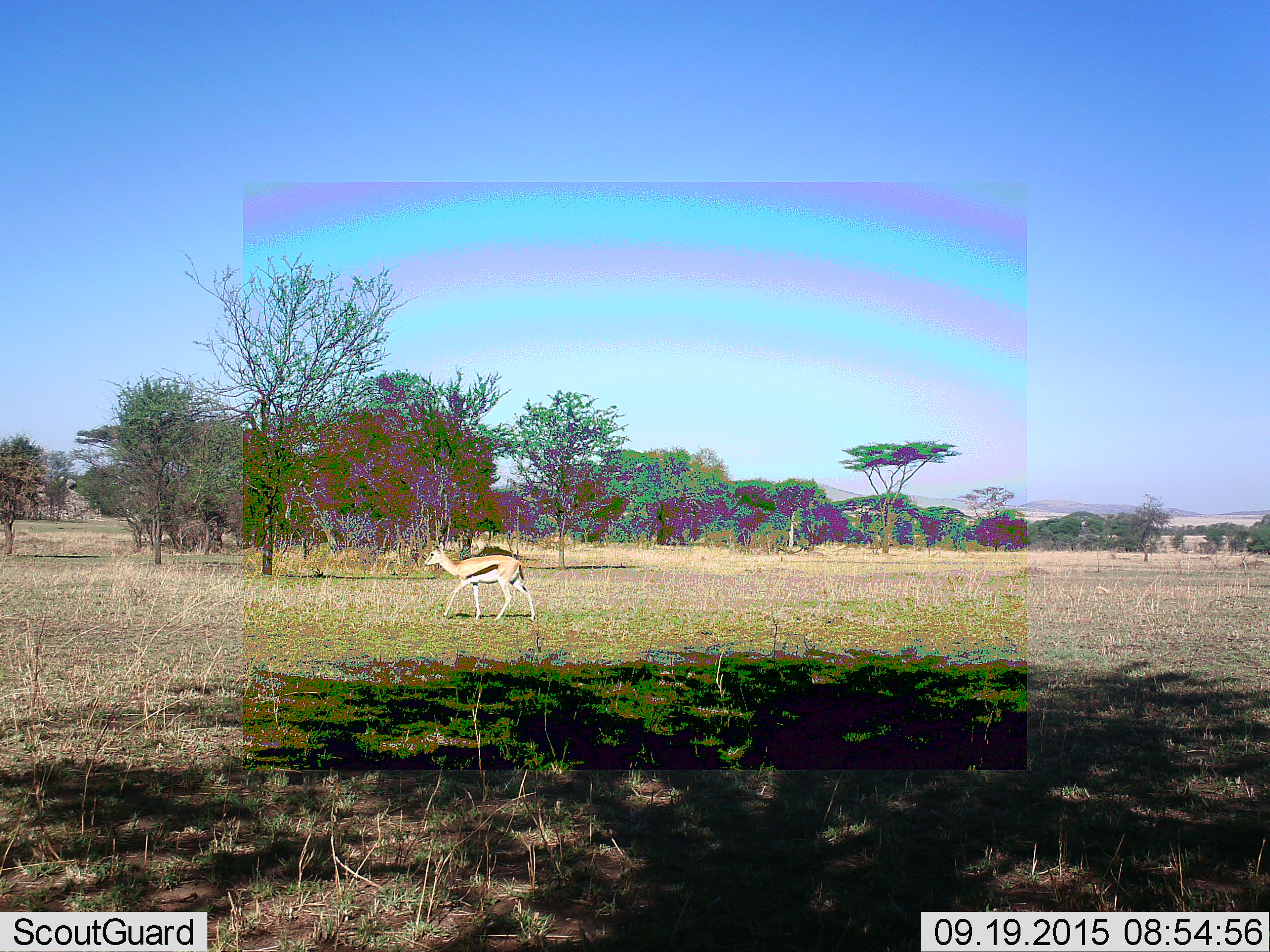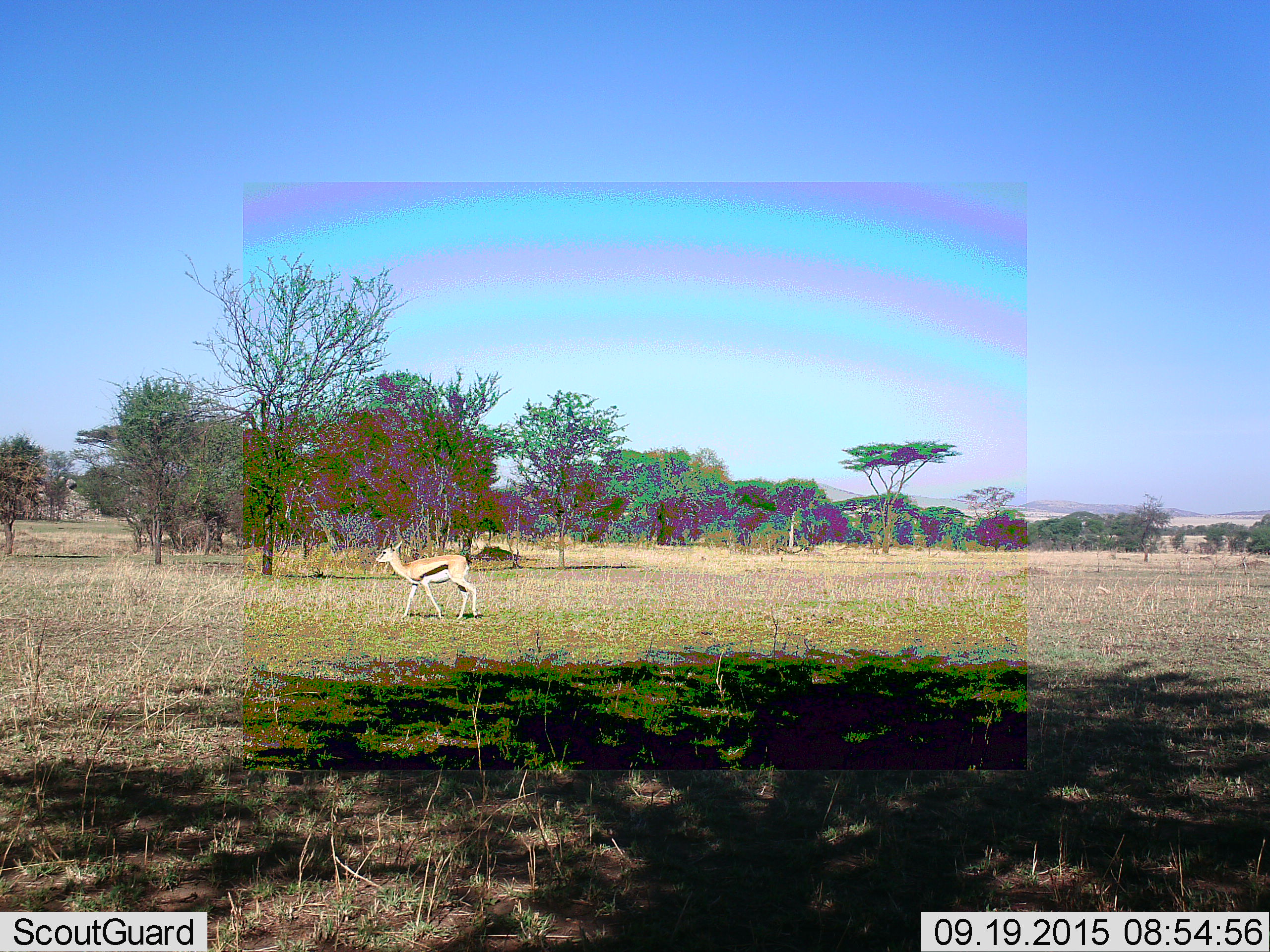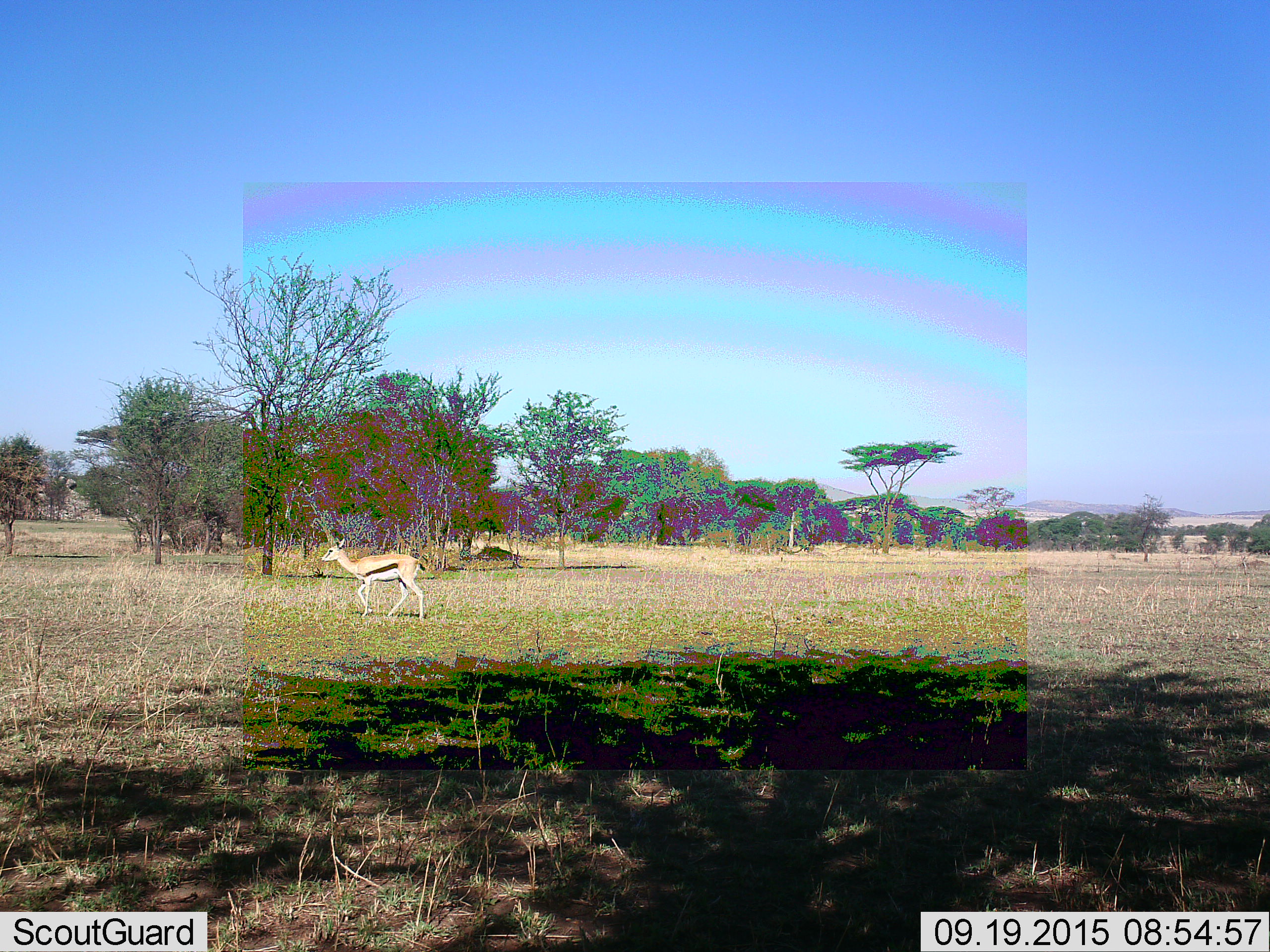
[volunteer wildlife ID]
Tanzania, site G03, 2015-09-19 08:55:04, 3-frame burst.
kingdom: Animalia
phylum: Chordata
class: Mammalia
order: Artiodactyla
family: Bovidae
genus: Eudorcas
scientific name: Eudorcas thomsonii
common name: thomson's gazelle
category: gazellethomsons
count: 1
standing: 0%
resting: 0%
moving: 100%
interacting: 0%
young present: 0%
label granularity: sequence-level